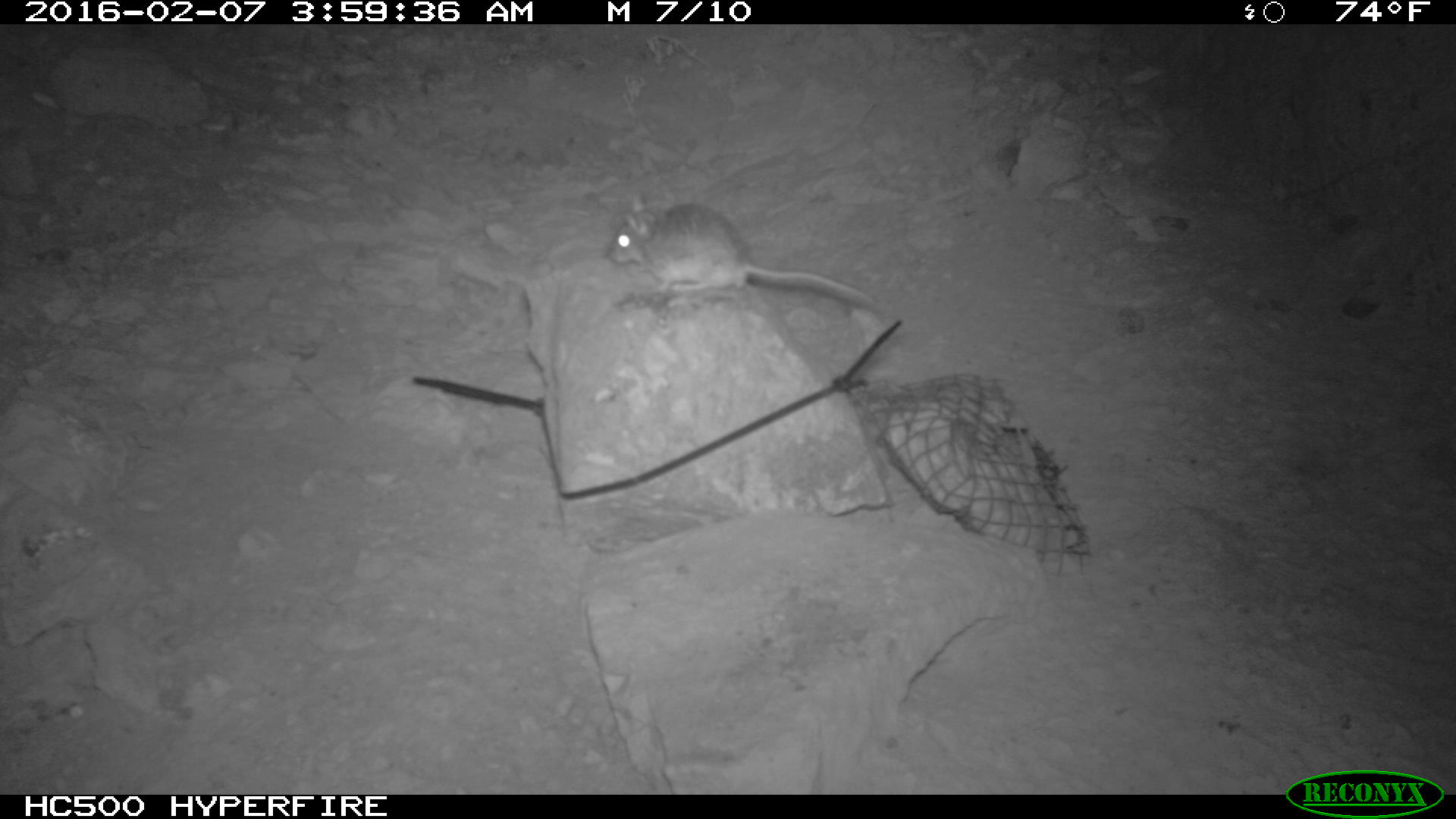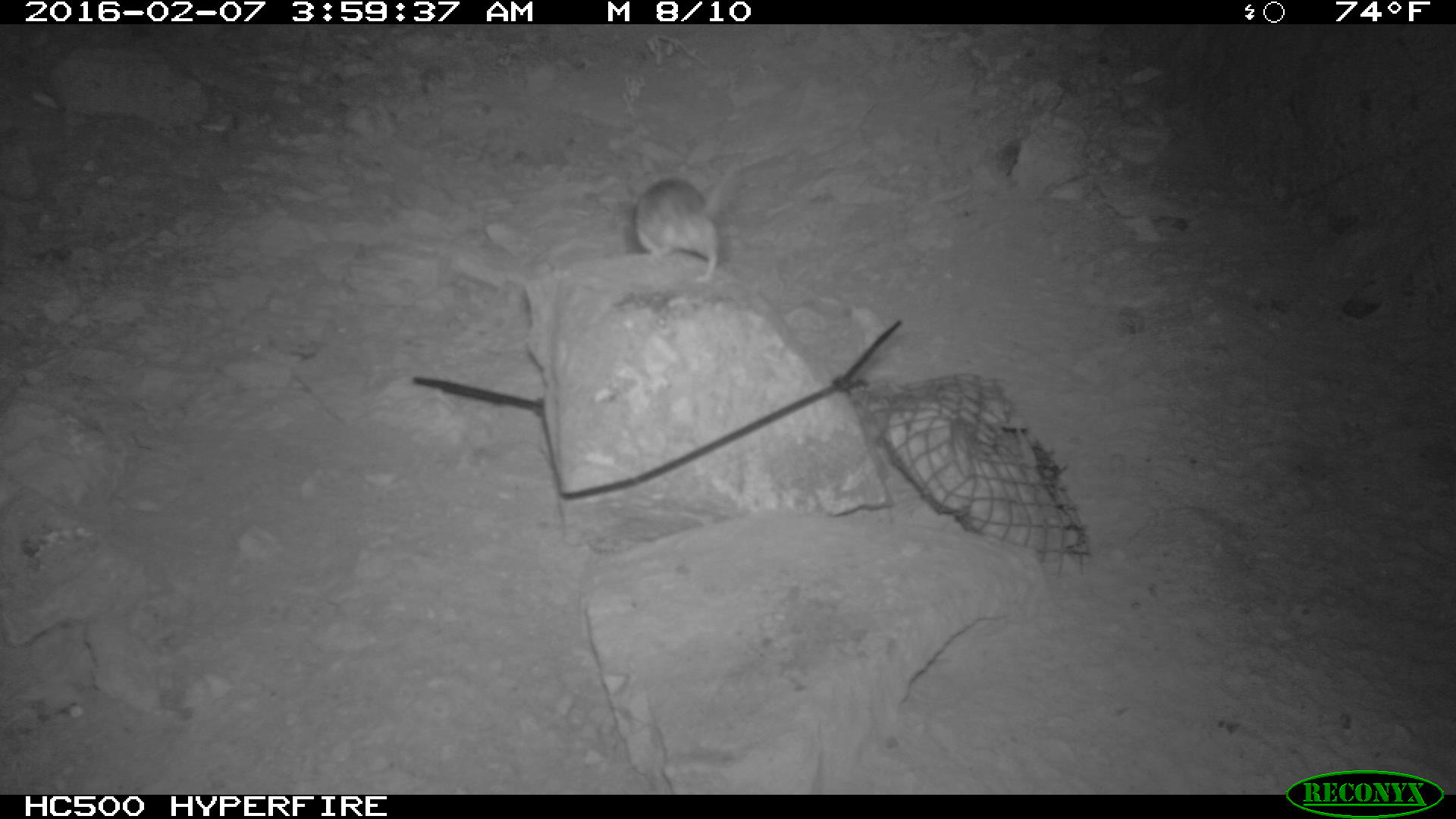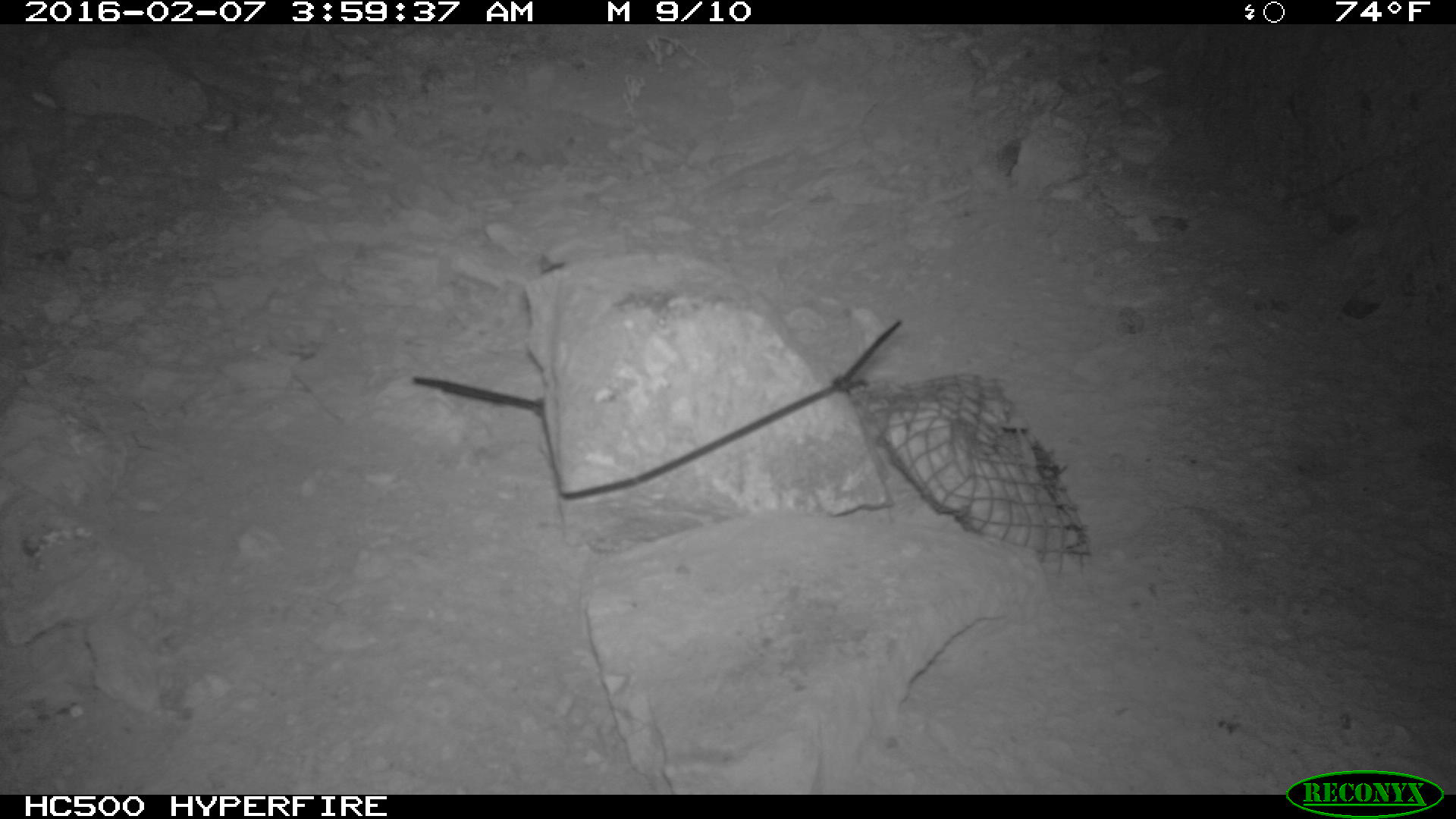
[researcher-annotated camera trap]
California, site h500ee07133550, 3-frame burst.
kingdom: Animalia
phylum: Chordata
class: Mammalia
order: Rodentia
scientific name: Rodentia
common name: rodent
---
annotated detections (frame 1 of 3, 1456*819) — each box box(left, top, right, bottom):
rodent: box(606, 190, 885, 311)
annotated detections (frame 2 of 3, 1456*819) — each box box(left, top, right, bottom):
rodent: box(626, 154, 747, 281)